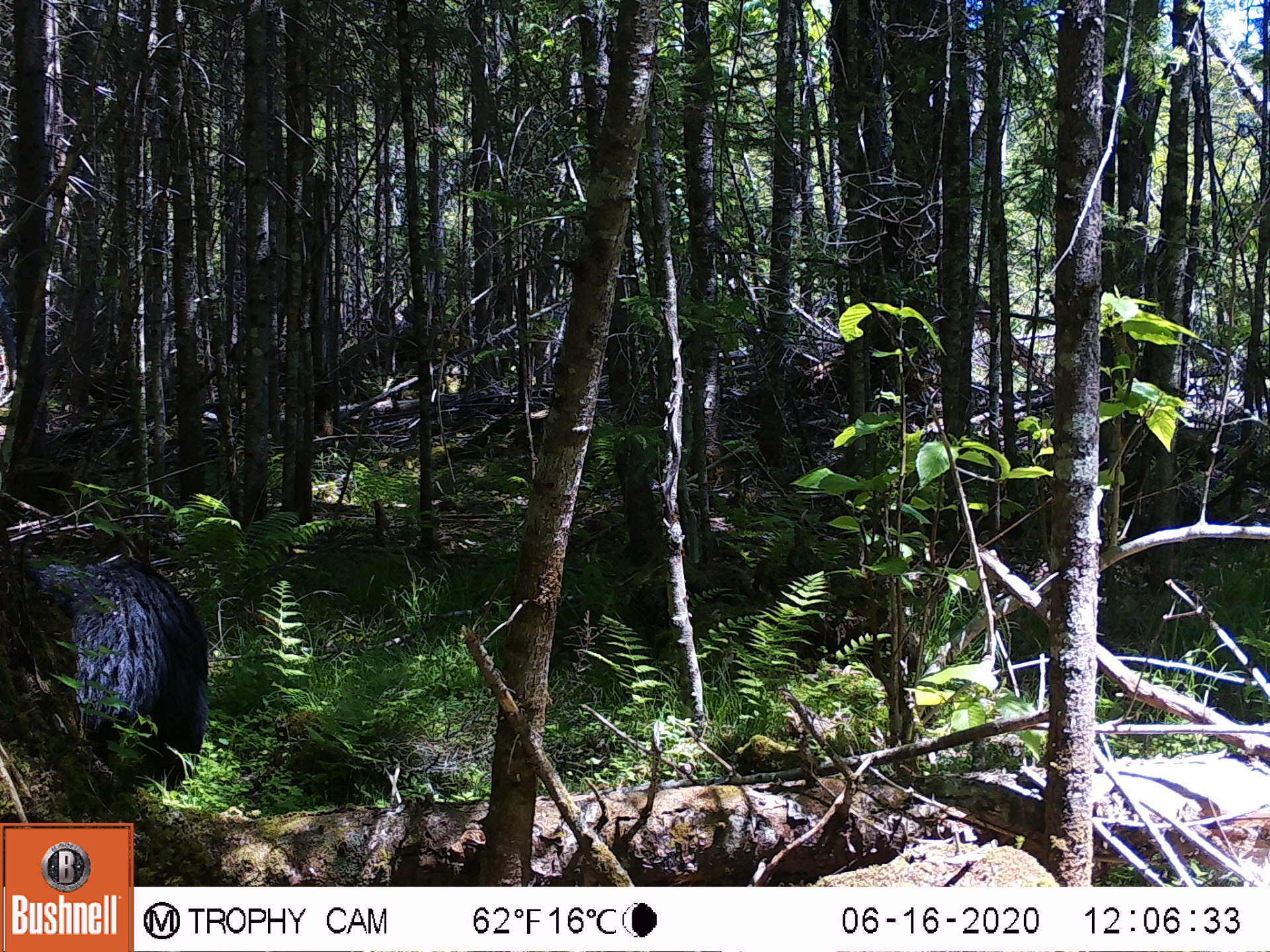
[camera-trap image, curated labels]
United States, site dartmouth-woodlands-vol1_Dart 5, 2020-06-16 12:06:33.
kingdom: Animalia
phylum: Chordata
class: Mammalia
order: Carnivora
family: Ursidae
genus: Ursus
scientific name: Ursus americanus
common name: black bear